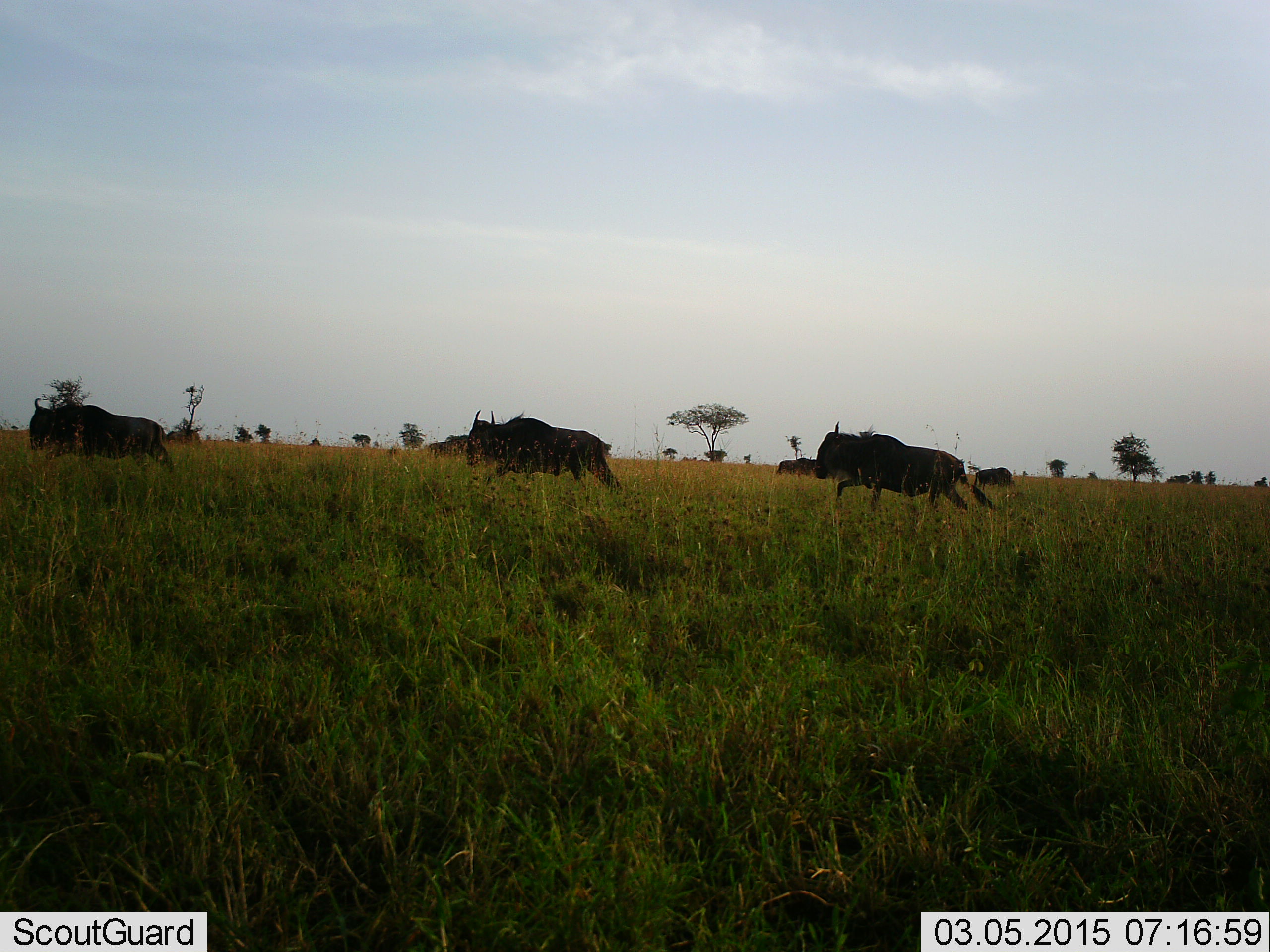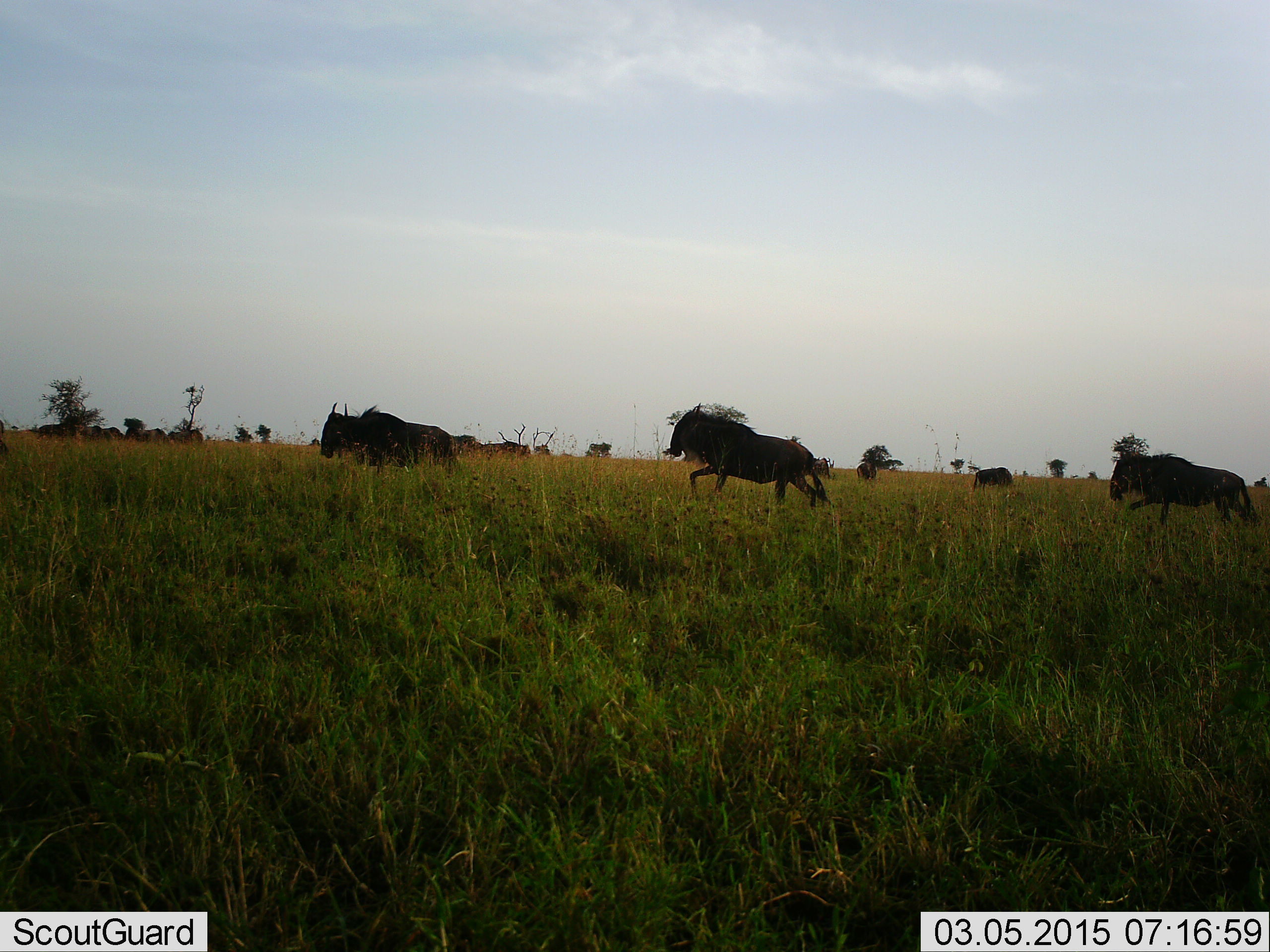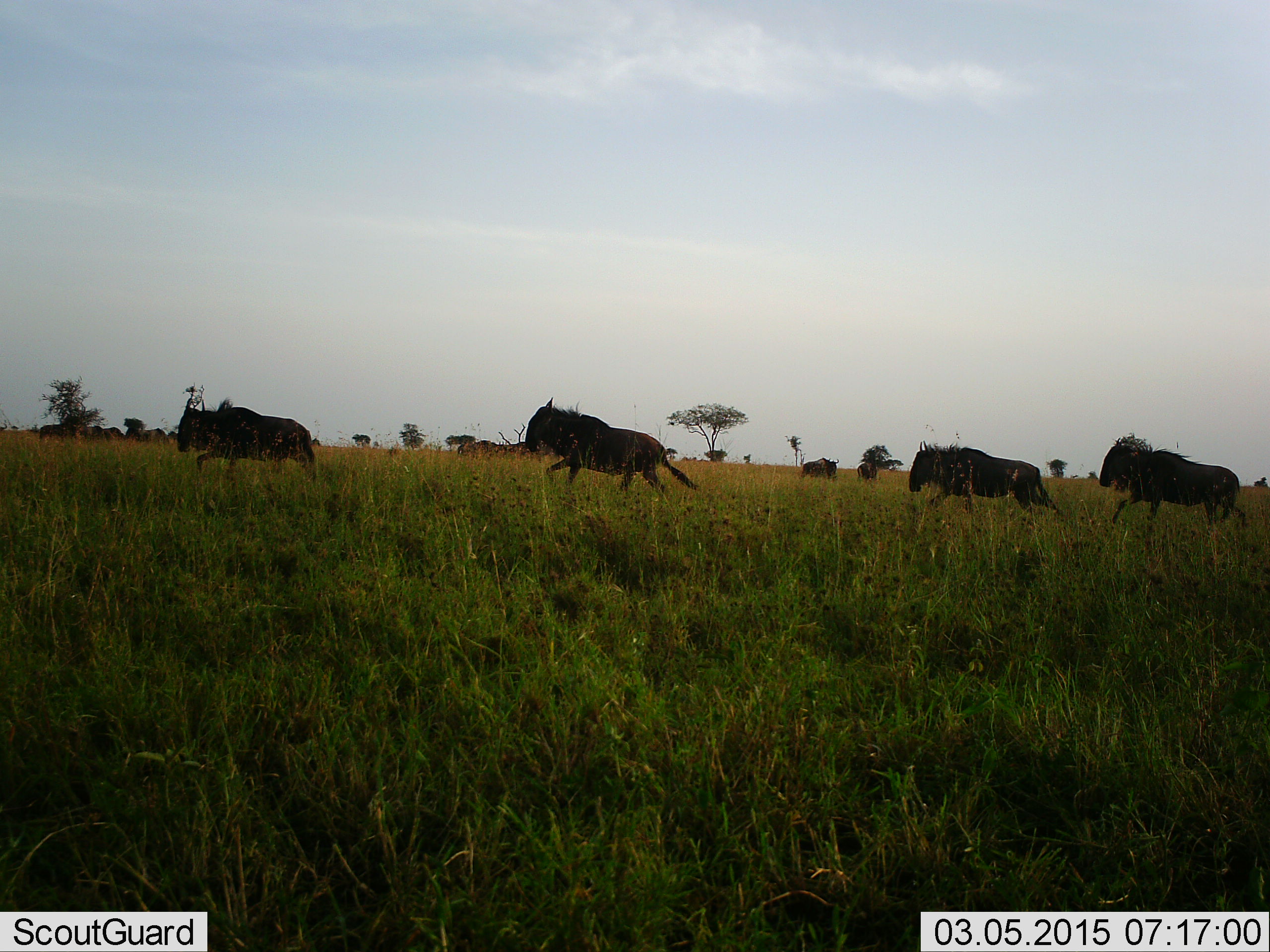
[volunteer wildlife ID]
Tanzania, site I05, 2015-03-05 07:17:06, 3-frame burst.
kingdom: Animalia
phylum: Chordata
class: Mammalia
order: Artiodactyla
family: Bovidae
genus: Connochaetes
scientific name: Connochaetes taurinus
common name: blue wildebeest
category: wildebeest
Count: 7.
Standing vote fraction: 0%.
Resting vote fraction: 0%.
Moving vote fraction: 100%.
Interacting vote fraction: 0%.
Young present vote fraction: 0%.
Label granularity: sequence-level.